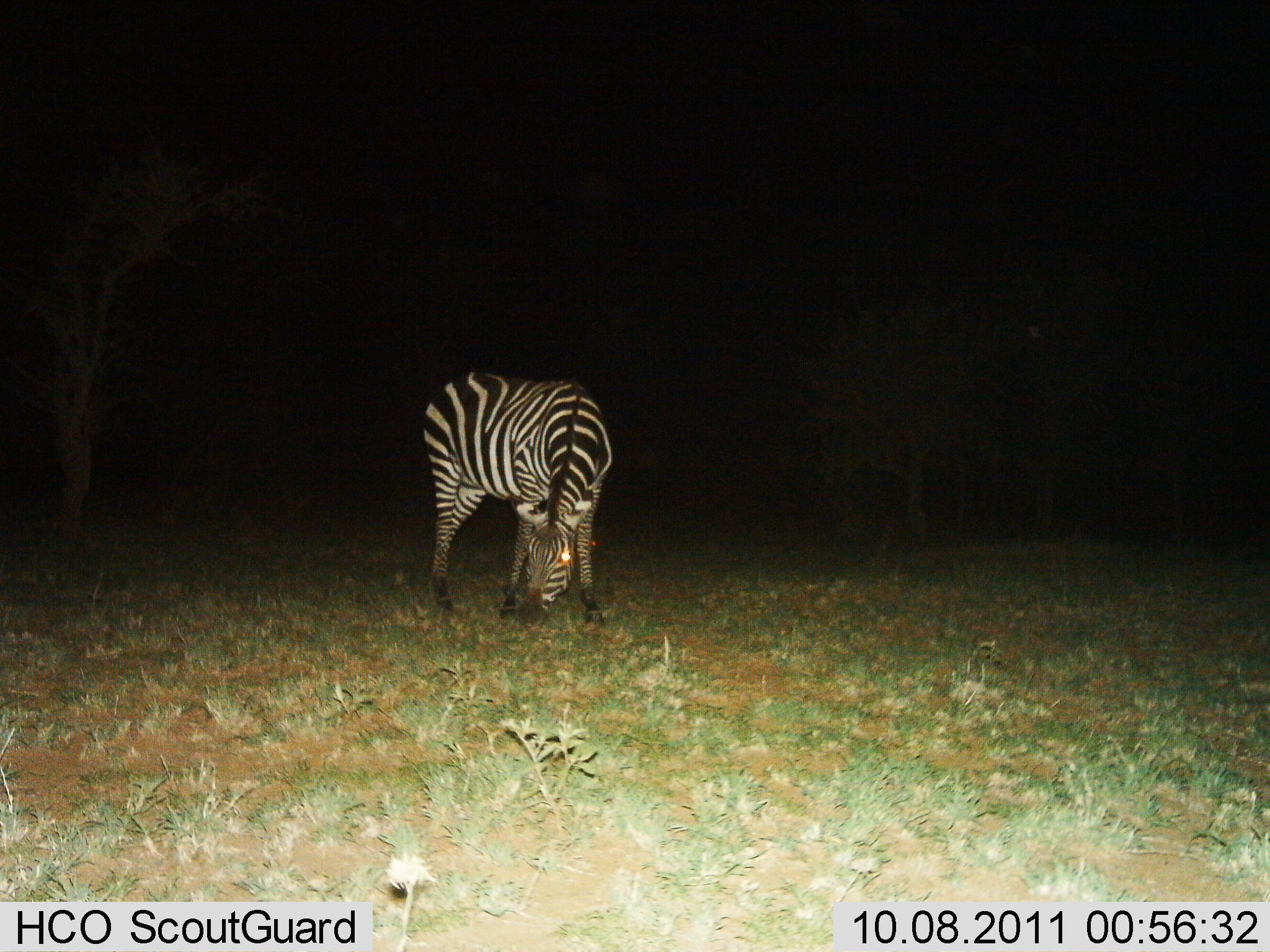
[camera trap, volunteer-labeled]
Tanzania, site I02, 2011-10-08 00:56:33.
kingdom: Animalia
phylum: Chordata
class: Mammalia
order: Perissodactyla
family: Equidae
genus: Equus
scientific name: Equus quagga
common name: plains zebra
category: zebra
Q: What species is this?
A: Zebra (plains zebra) (Equus quagga).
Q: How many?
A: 1.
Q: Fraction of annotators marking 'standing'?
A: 7%.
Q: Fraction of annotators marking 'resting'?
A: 0%.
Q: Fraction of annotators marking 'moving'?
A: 0%.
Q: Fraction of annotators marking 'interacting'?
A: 0%.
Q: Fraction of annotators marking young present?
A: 0%.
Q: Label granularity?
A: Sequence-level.